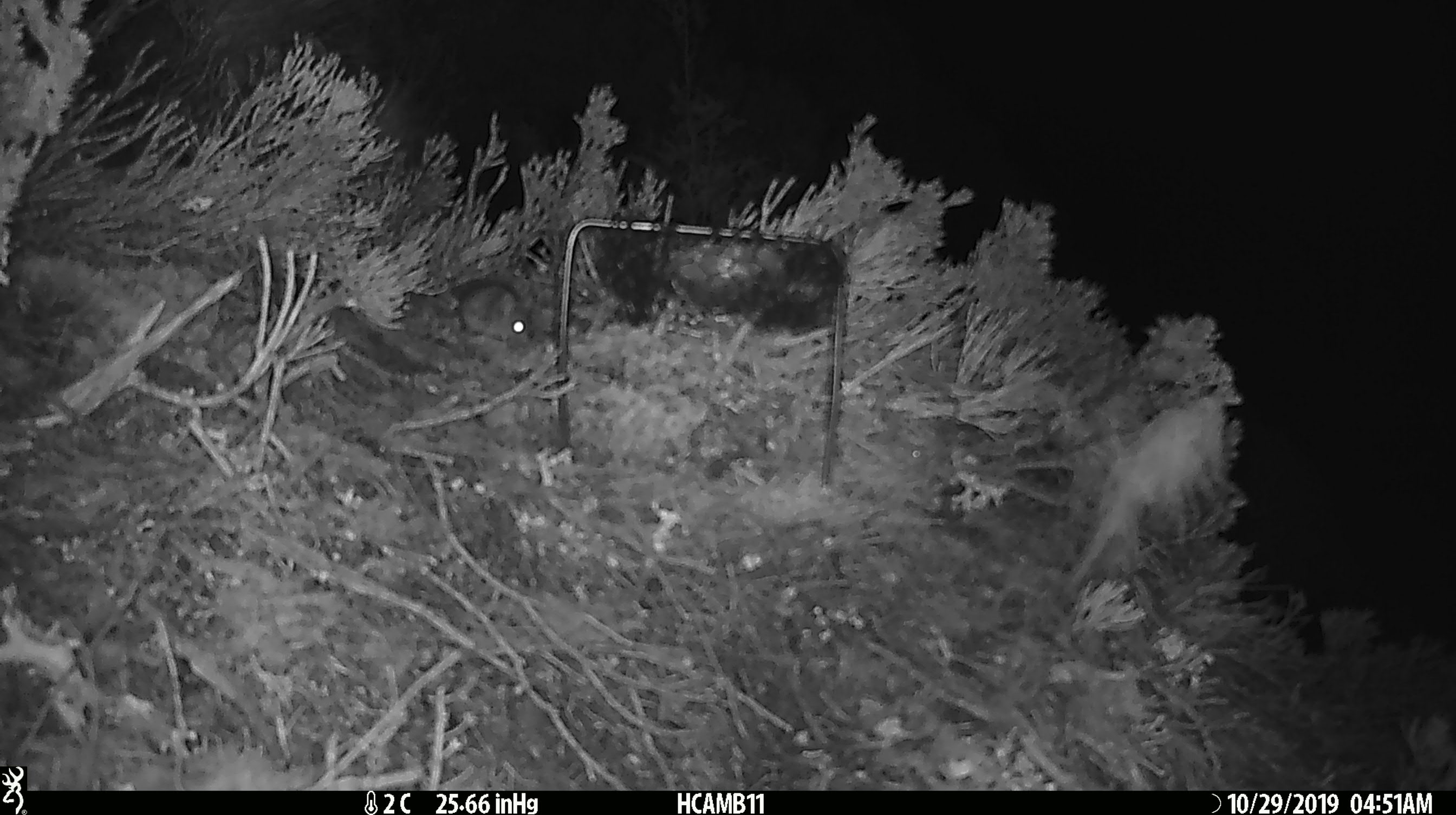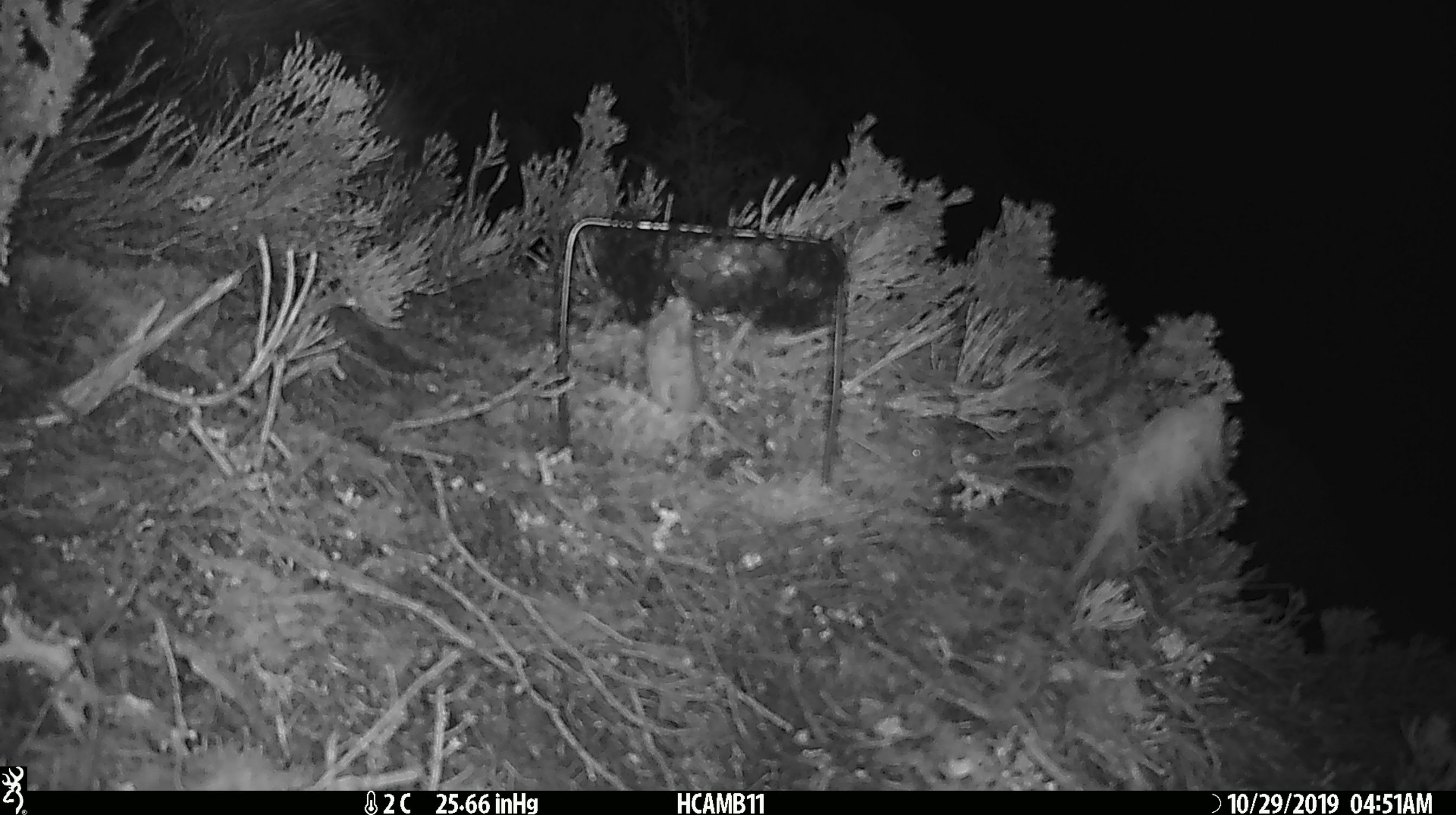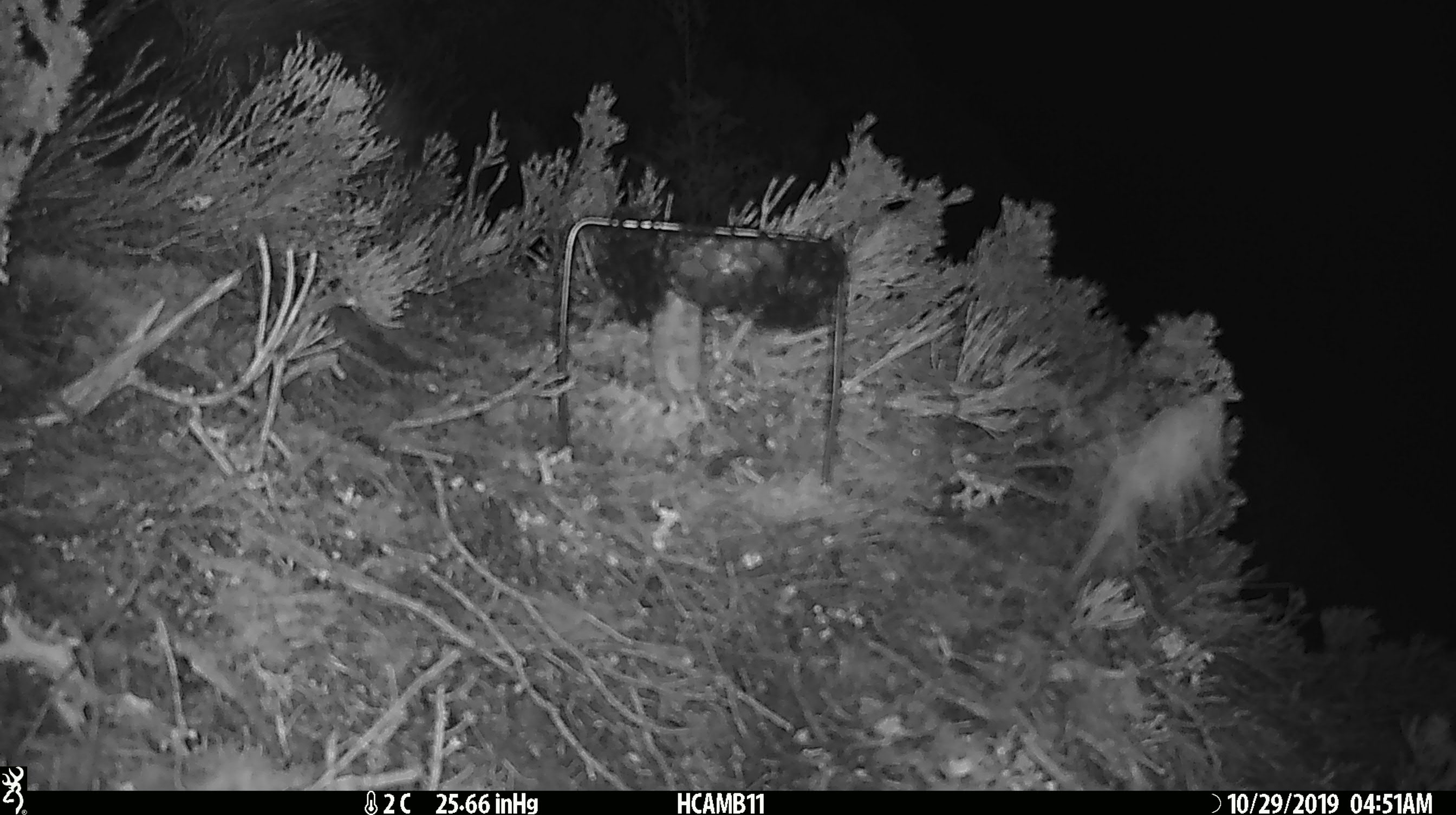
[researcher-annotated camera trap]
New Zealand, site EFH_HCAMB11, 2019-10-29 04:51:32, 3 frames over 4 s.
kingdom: Animalia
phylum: Chordata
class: Mammalia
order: Rodentia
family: Muridae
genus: Mus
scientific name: Mus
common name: mouse